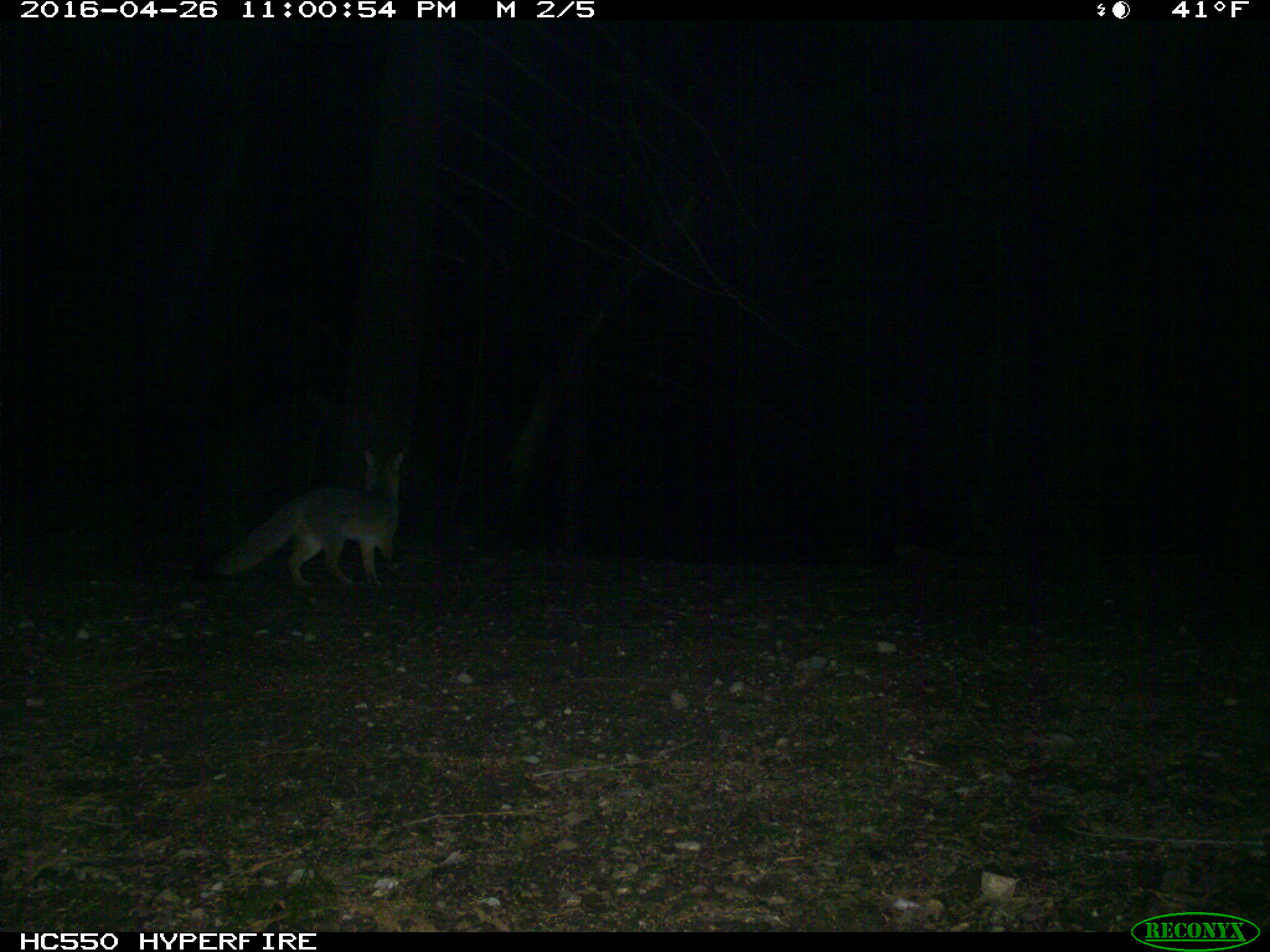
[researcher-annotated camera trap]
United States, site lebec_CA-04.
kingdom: Animalia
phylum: Chordata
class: Mammalia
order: Carnivora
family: Canidae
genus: Urocyon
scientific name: Urocyon cinereoargenteus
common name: gray fox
Urocyon cinereoargenteus (gray fox).